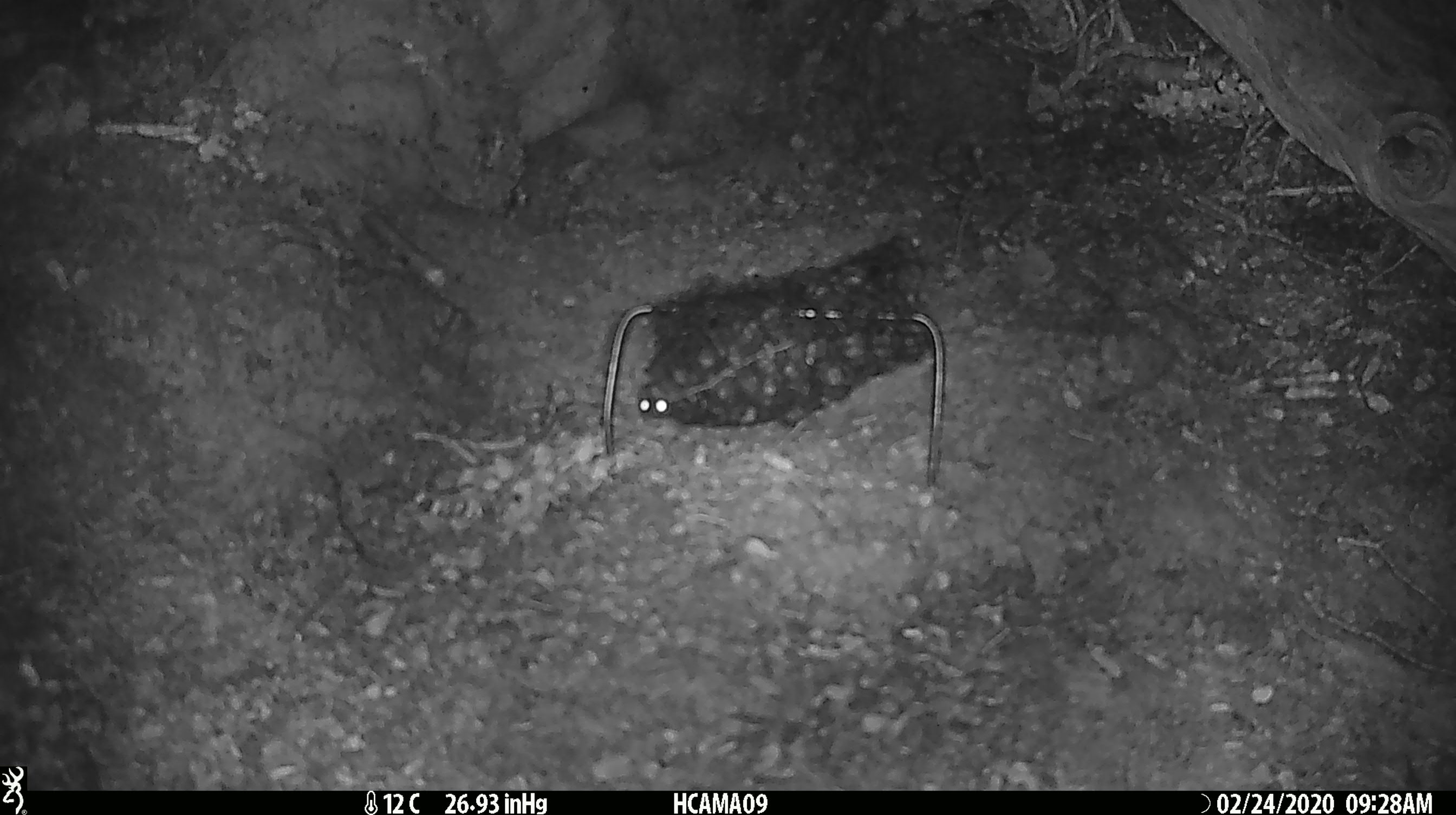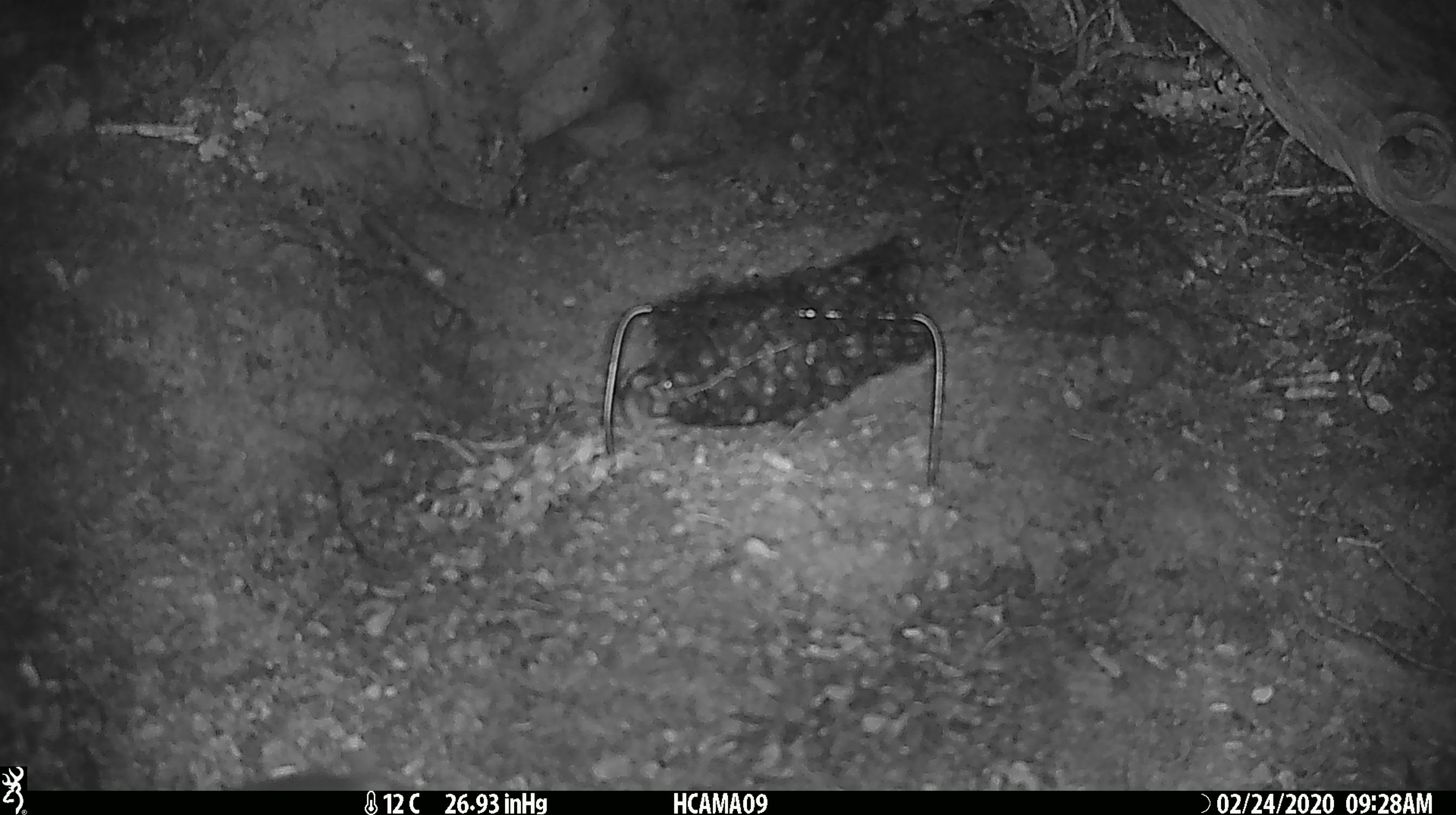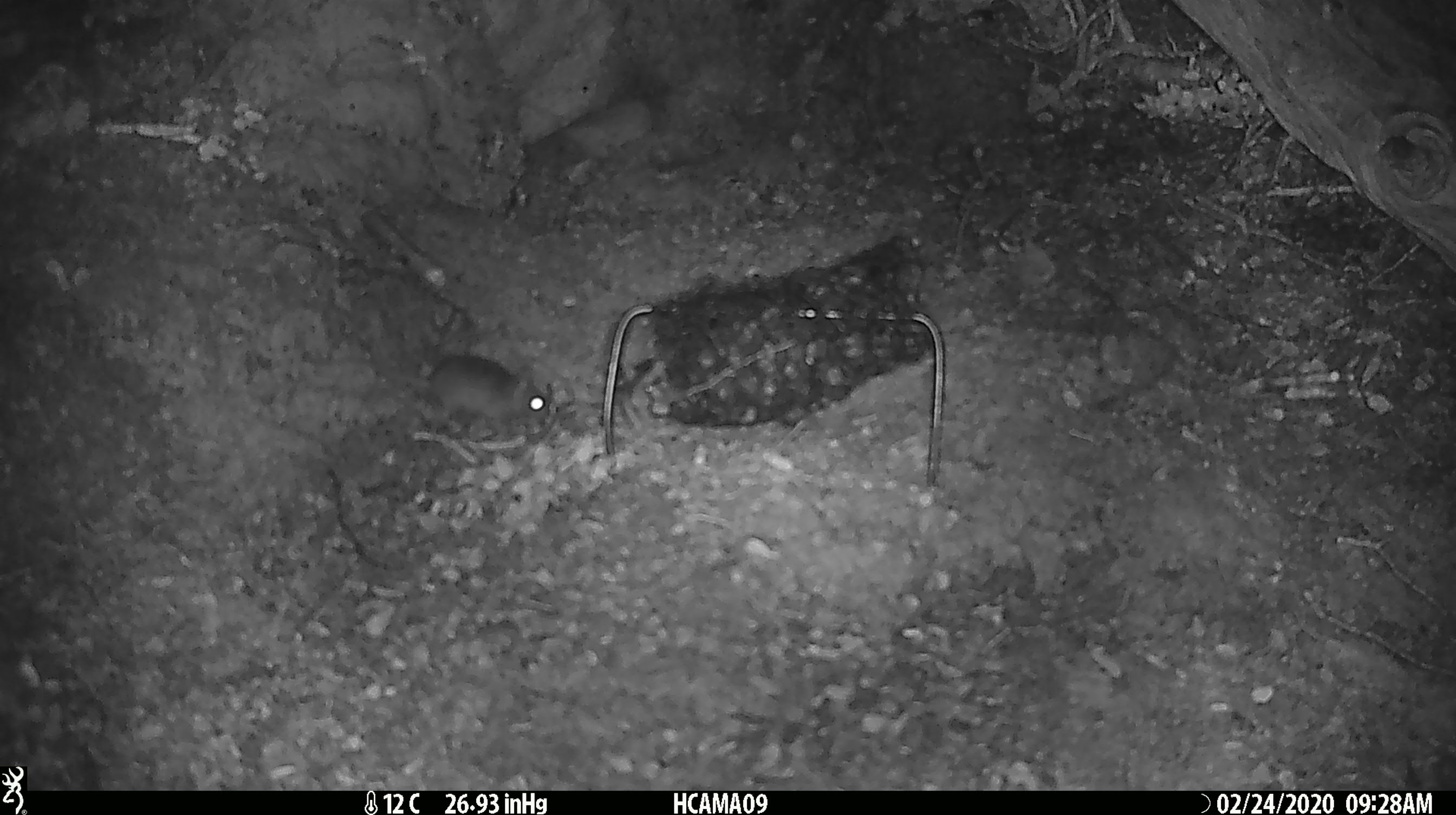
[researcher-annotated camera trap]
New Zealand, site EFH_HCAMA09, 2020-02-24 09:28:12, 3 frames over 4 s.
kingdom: Animalia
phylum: Chordata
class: Mammalia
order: Rodentia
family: Muridae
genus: Mus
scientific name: Mus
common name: mouse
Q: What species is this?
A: Mouse (Mus).